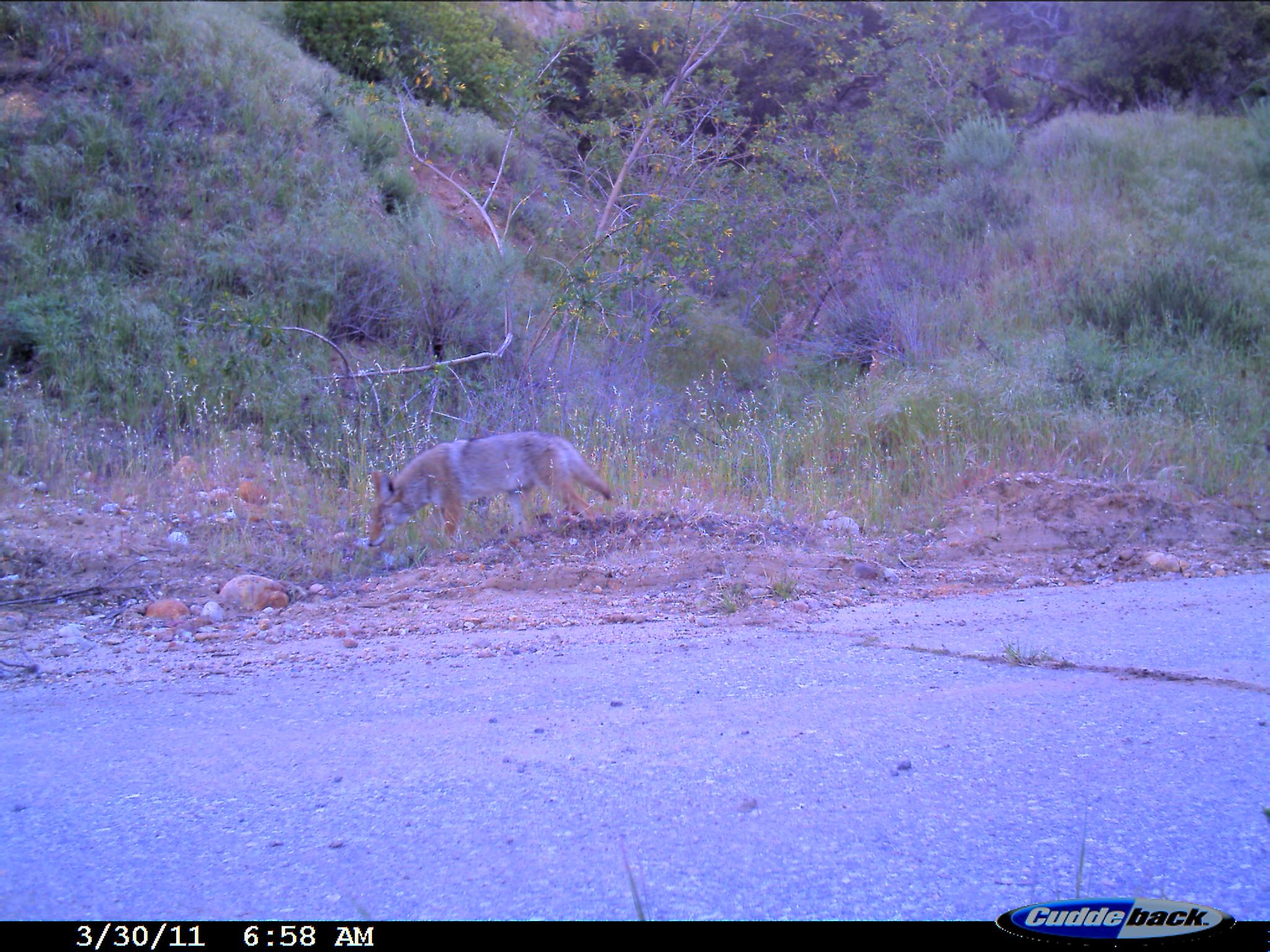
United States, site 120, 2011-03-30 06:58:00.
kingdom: Animalia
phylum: Chordata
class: Mammalia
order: Carnivora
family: Canidae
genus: Canis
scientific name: Canis latrans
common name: coyote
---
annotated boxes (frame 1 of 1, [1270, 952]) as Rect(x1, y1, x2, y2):
coyote: Rect(365, 433, 613, 557)